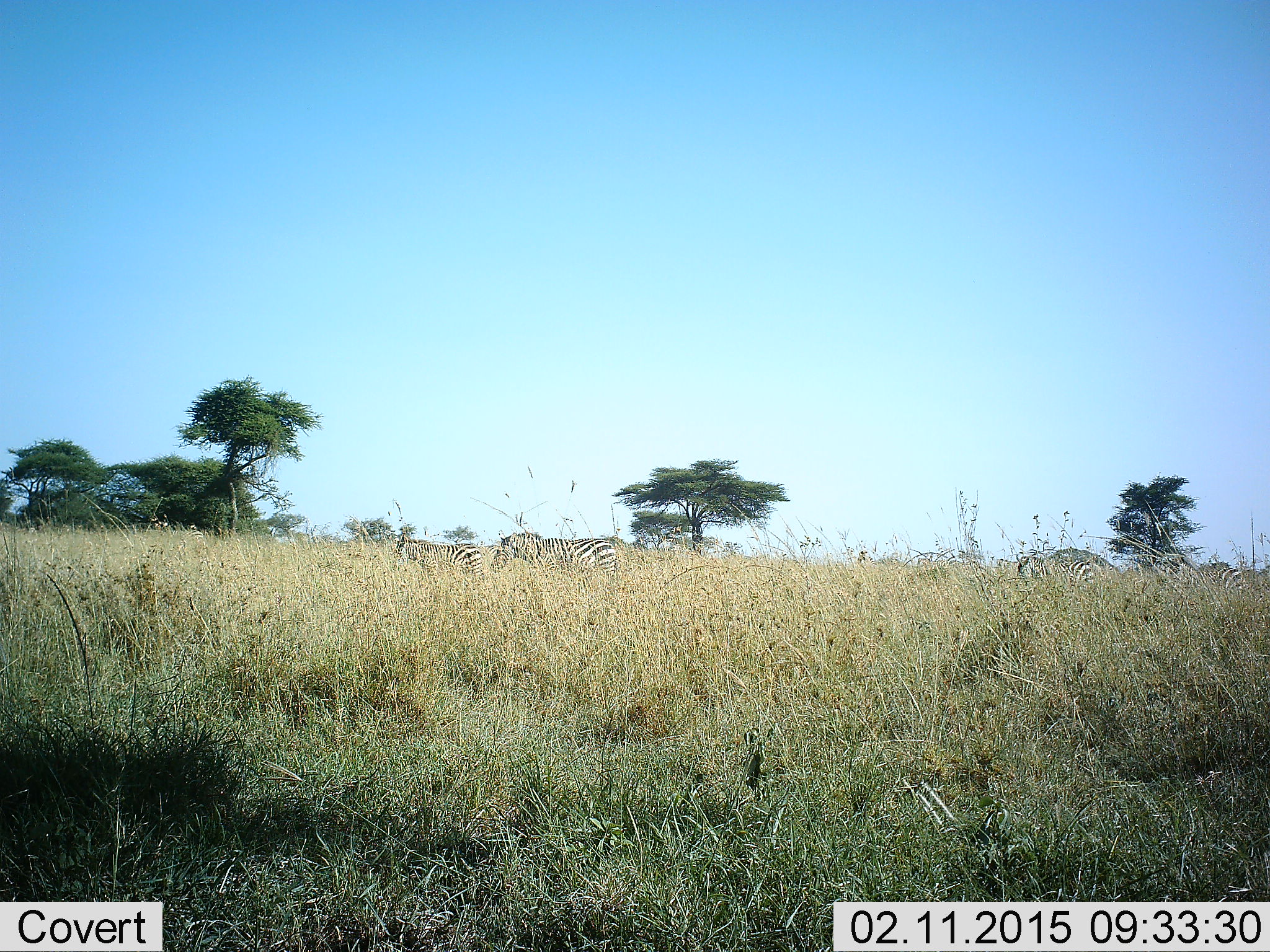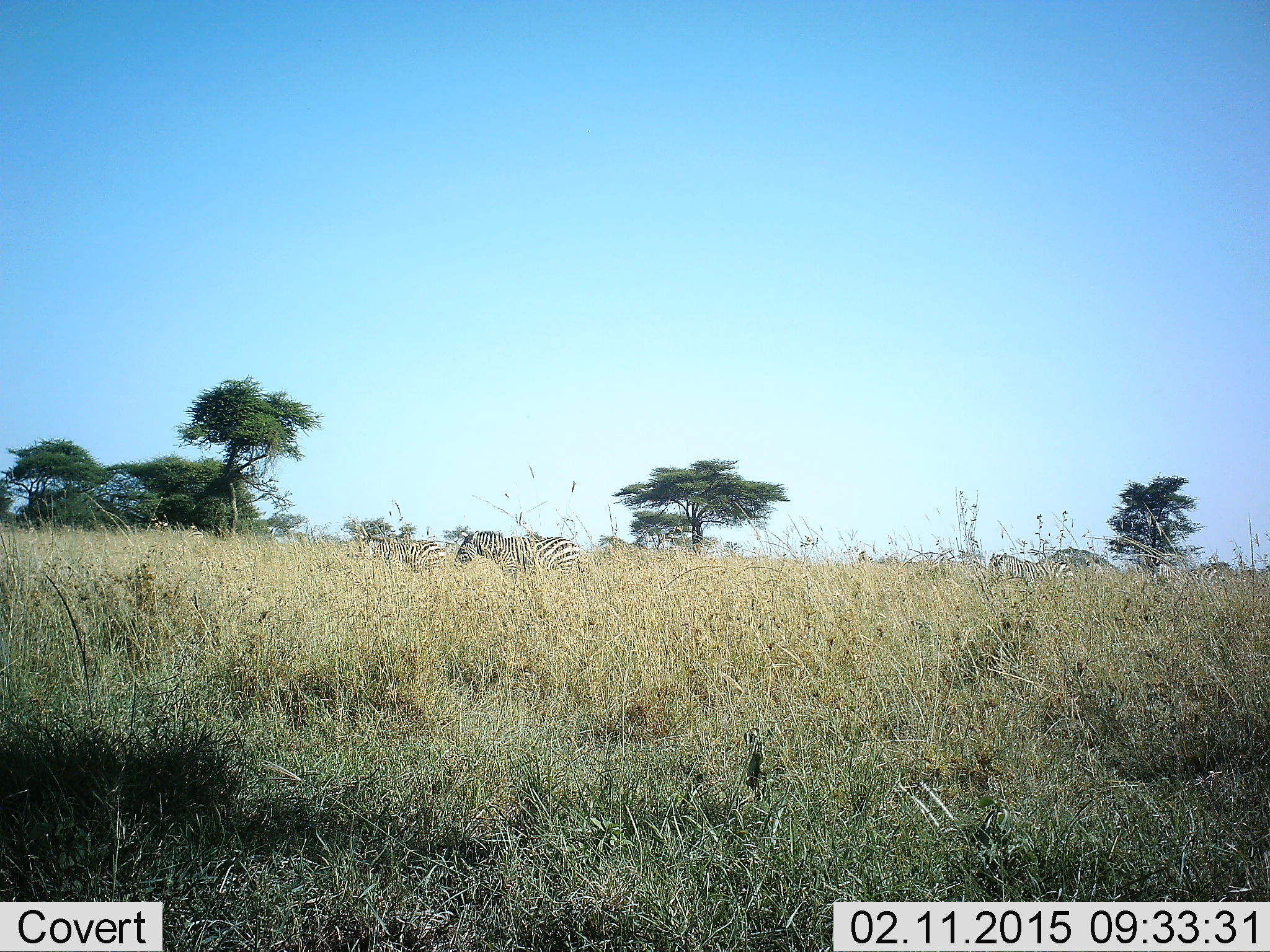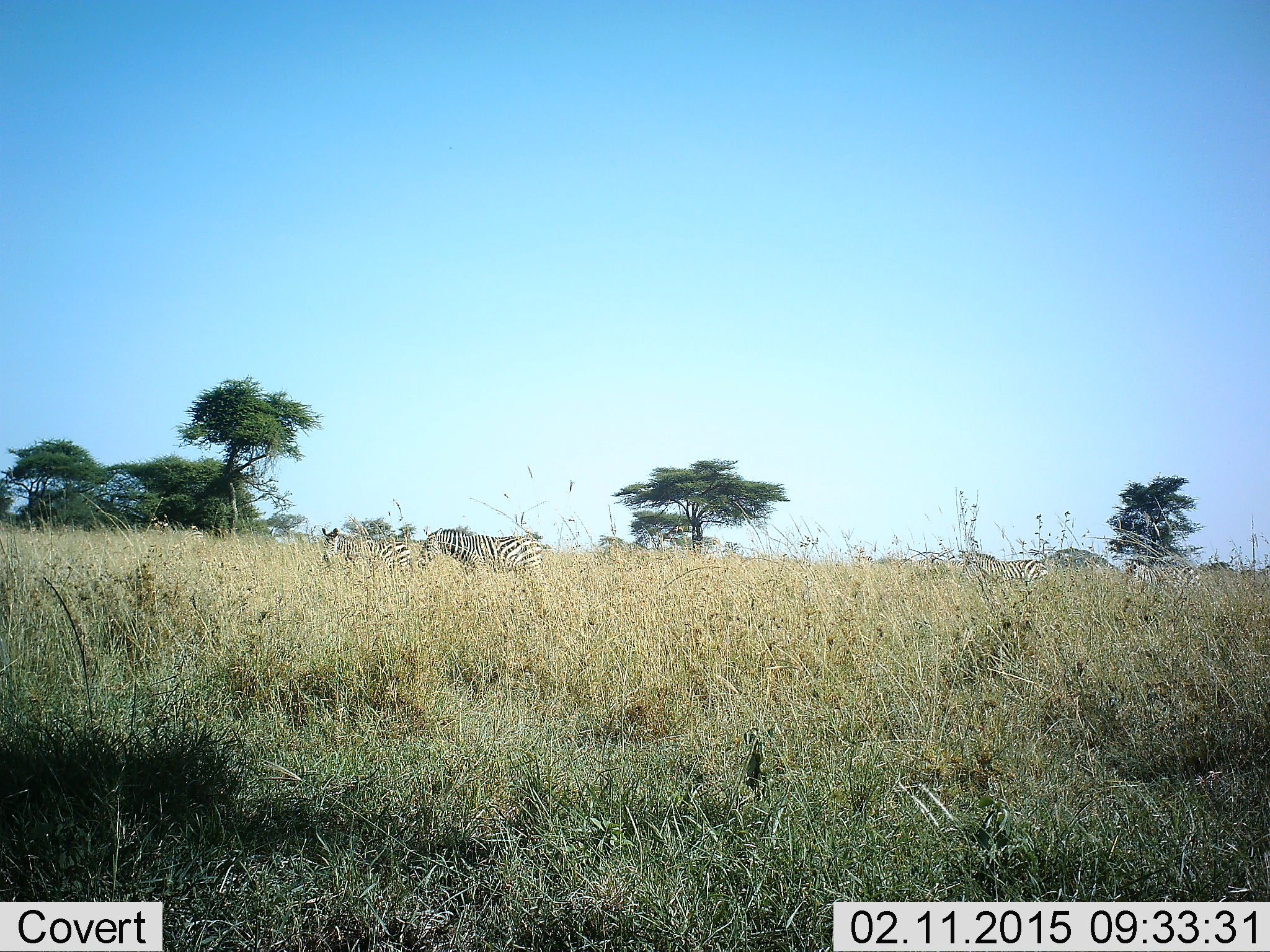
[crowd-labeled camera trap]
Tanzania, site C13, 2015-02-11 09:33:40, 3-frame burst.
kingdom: Animalia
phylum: Chordata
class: Mammalia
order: Perissodactyla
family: Equidae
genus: Equus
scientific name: Equus quagga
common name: plains zebra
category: zebra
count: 4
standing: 0%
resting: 0%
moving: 100%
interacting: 0%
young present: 0%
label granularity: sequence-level